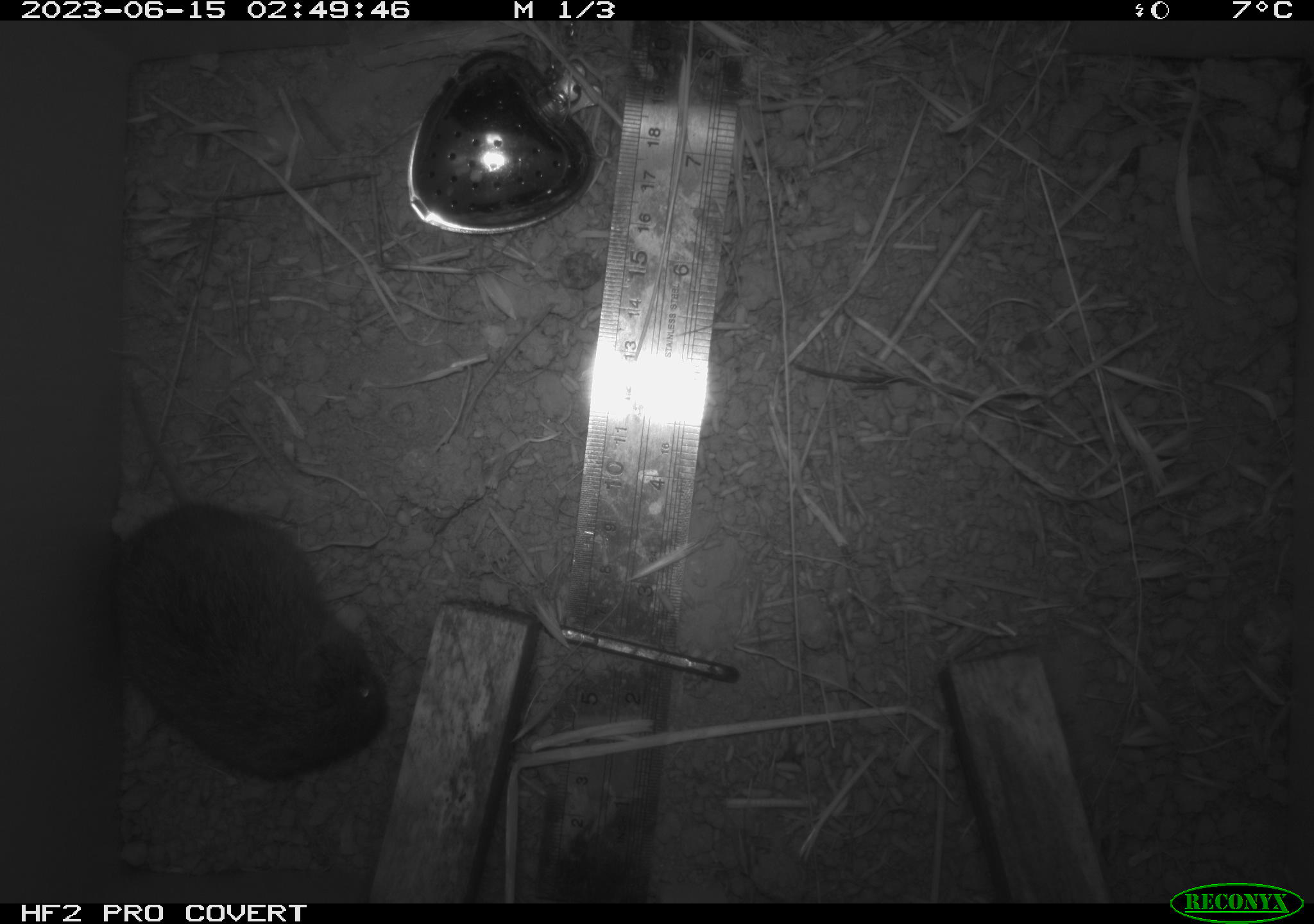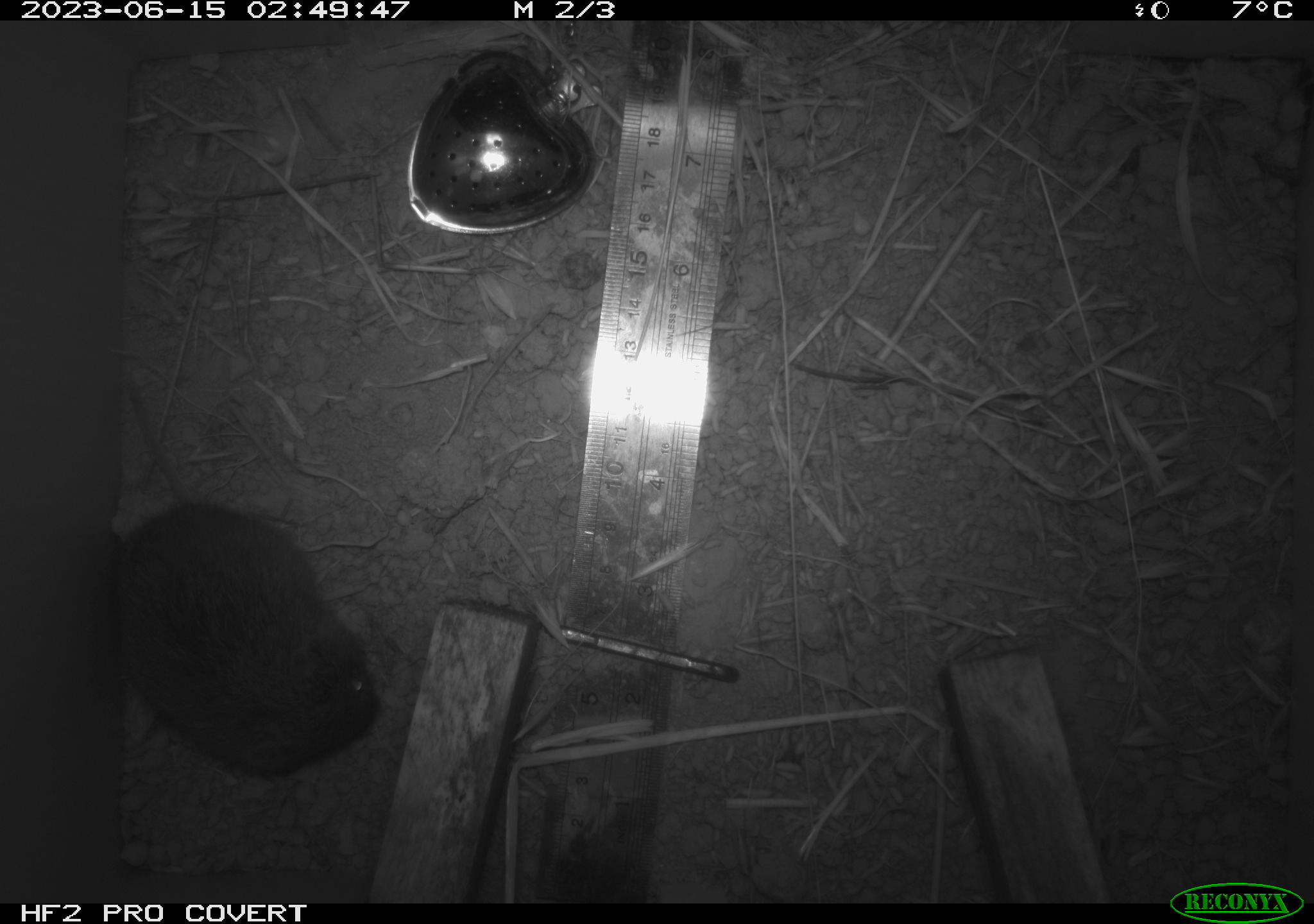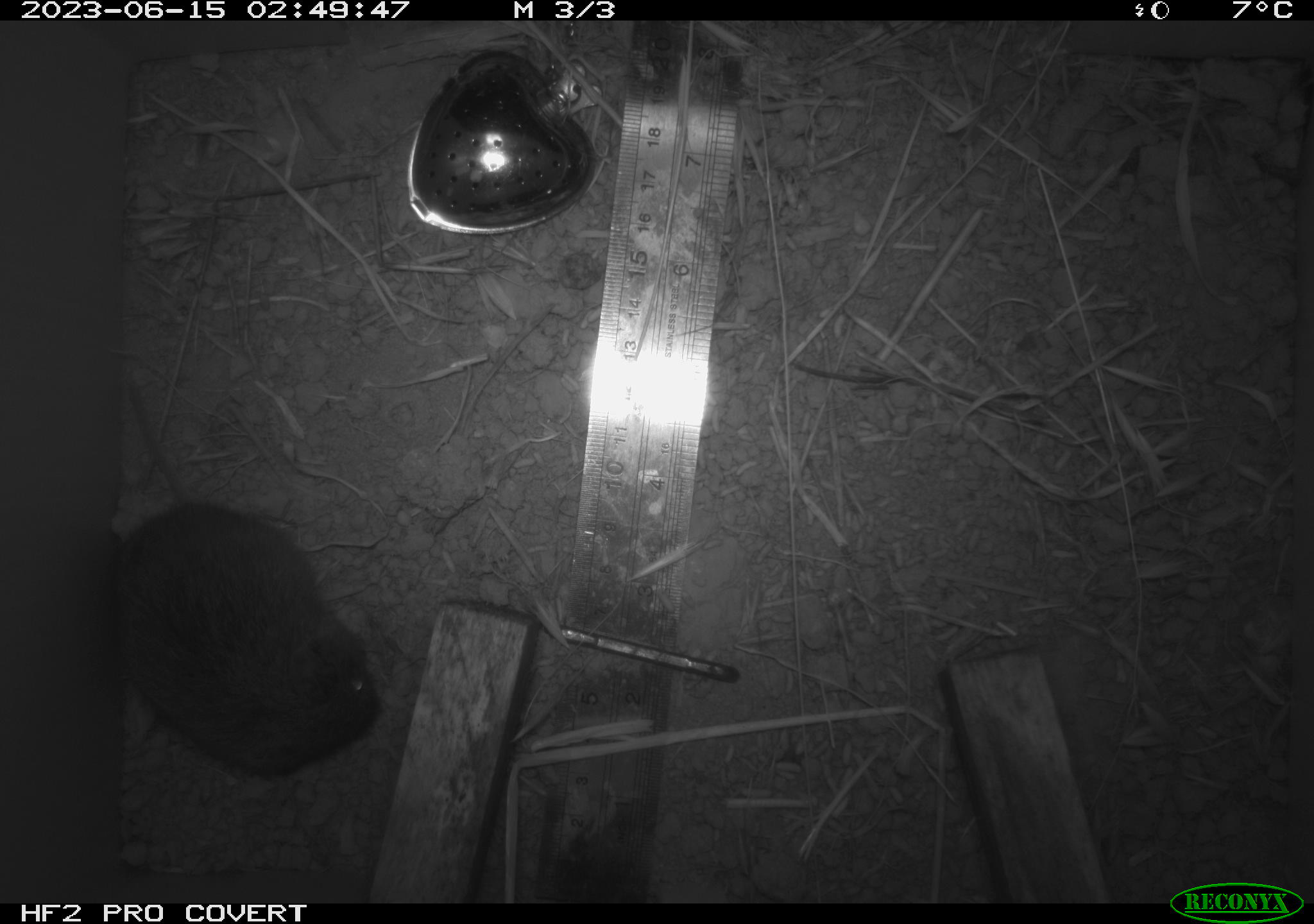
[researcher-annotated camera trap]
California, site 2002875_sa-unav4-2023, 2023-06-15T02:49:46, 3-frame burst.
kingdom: Animalia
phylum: Chordata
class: Mammalia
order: Rodentia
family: Cricetidae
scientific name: Arvicolinae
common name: voles, lemmings, and muskrats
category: arvicolinae subfamily